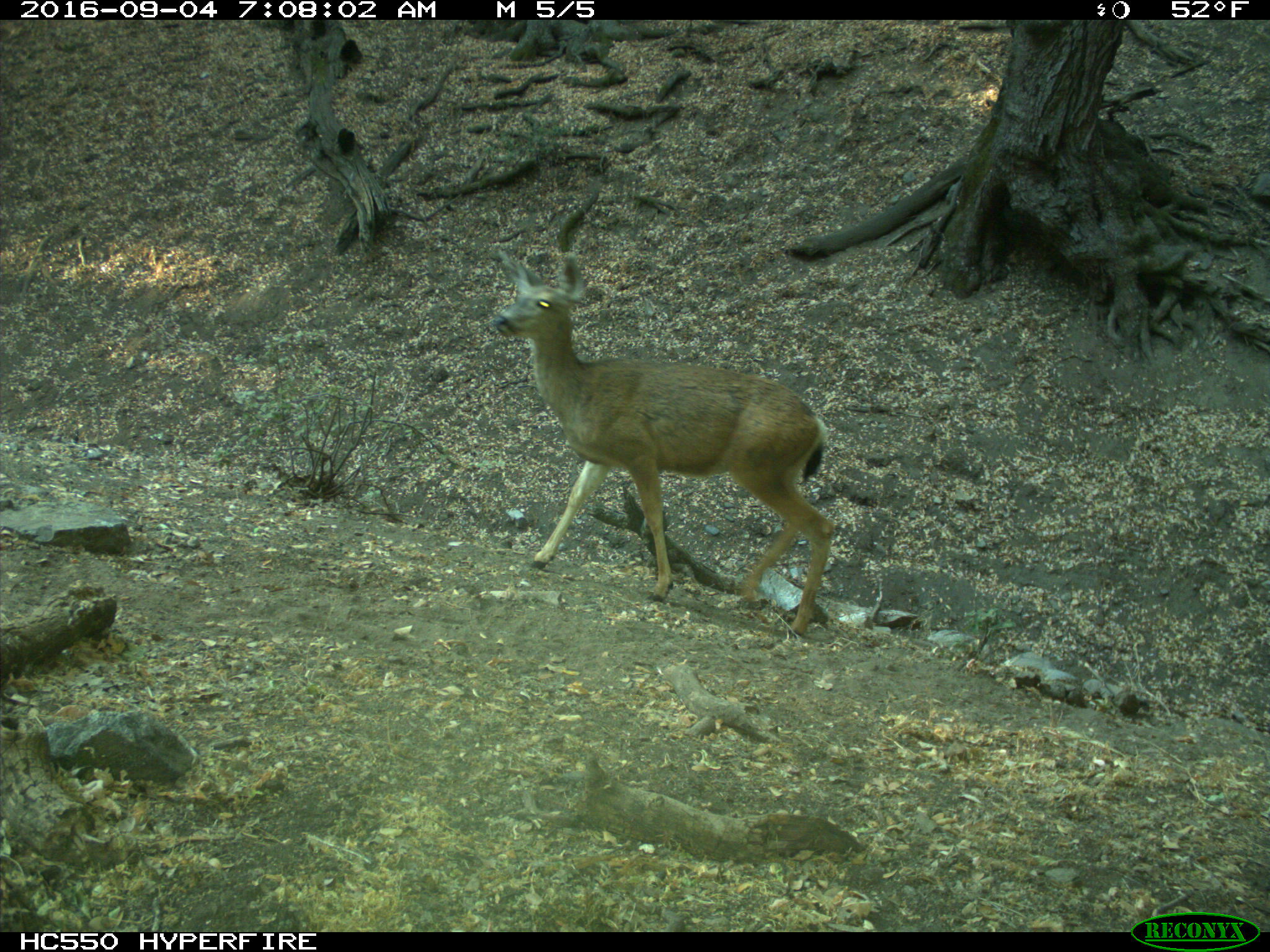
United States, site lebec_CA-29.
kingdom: Animalia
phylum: Chordata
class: Mammalia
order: Artiodactyla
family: Cervidae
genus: Odocoileus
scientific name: Odocoileus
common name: deer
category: unidentified deer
Unidentified deer (deer) (Odocoileus).